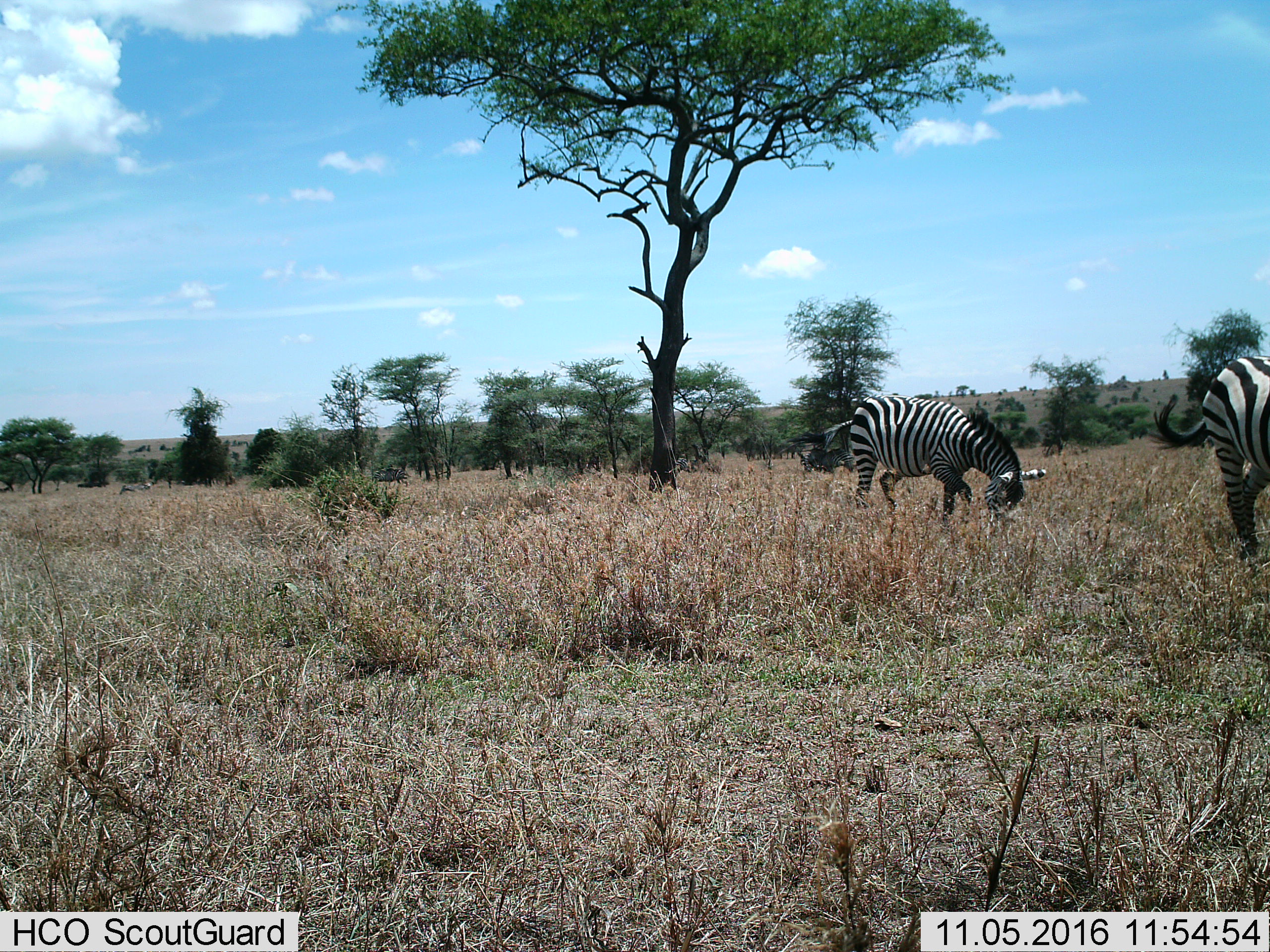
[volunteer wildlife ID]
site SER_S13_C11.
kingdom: Animalia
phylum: Chordata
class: Mammalia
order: Perissodactyla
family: Equidae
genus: Equus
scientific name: Equus quagga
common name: plains zebra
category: zebraplains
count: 4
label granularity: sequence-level